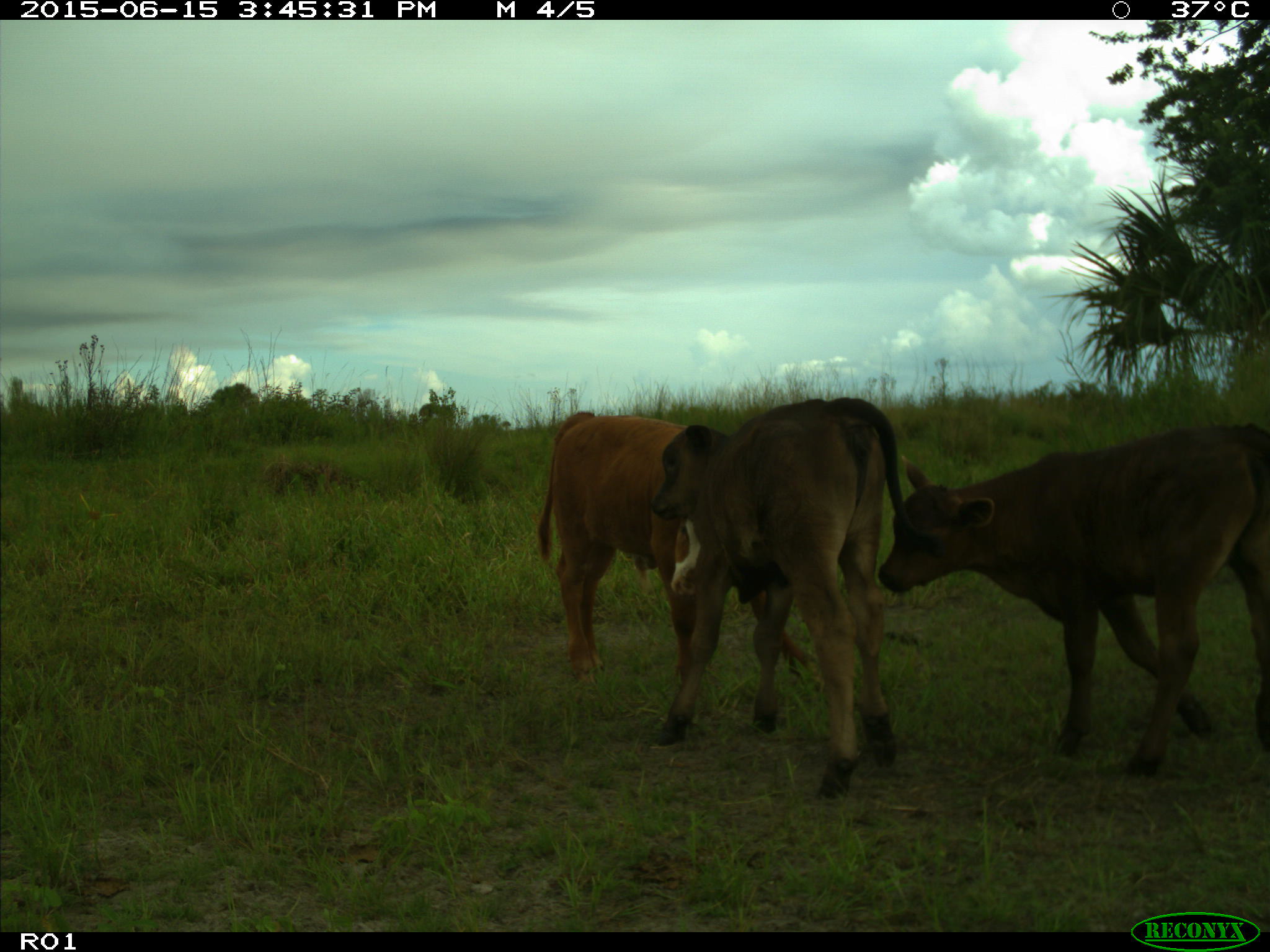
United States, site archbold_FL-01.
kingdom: Animalia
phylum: Chordata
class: Mammalia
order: Artiodactyla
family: Bovidae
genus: Bos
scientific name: Bos taurus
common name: domestic cow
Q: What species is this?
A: Bos taurus (domestic cow).